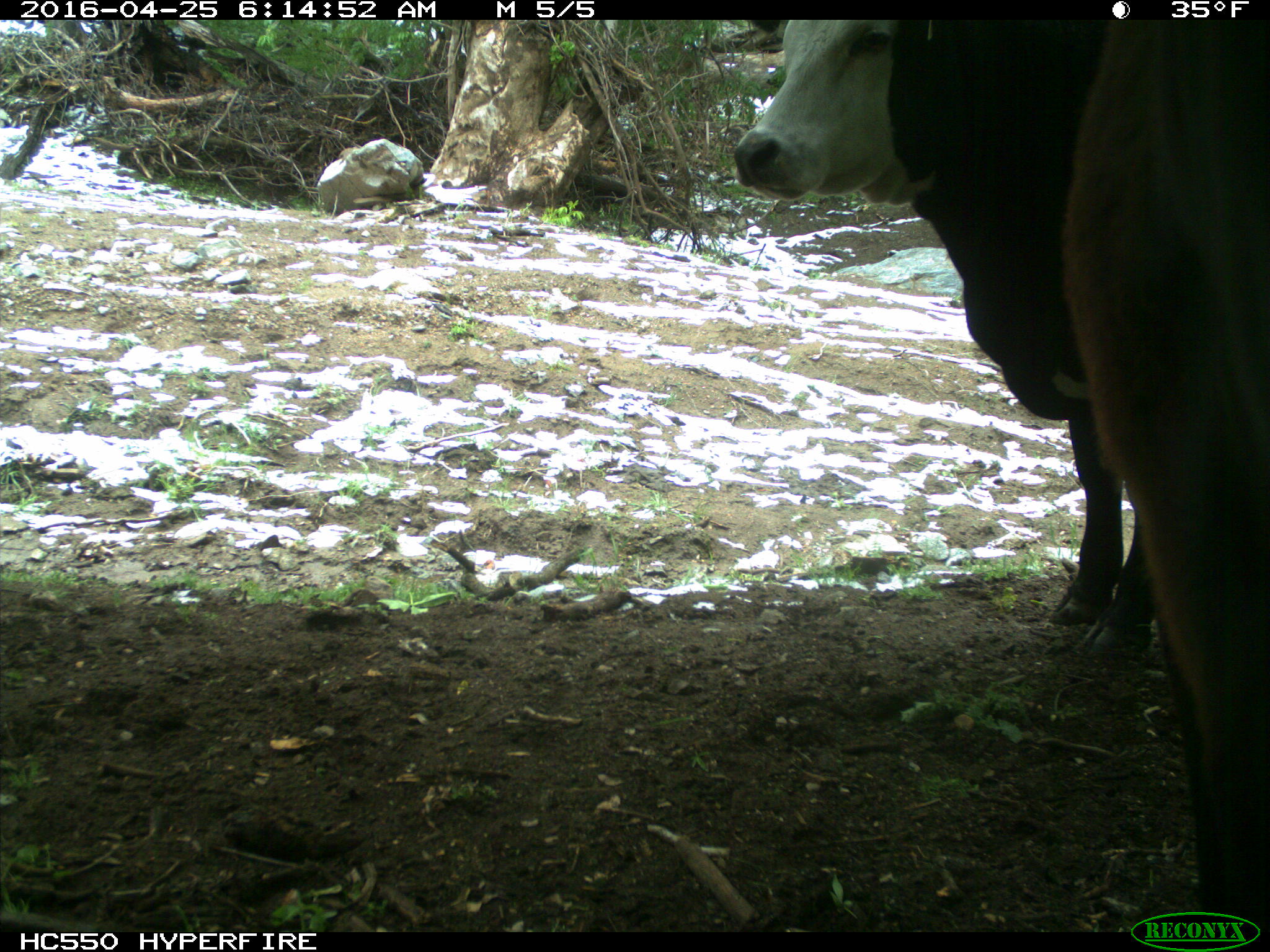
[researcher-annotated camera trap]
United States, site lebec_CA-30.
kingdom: Animalia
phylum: Chordata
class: Mammalia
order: Artiodactyla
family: Bovidae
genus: Bos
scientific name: Bos taurus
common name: domestic cow